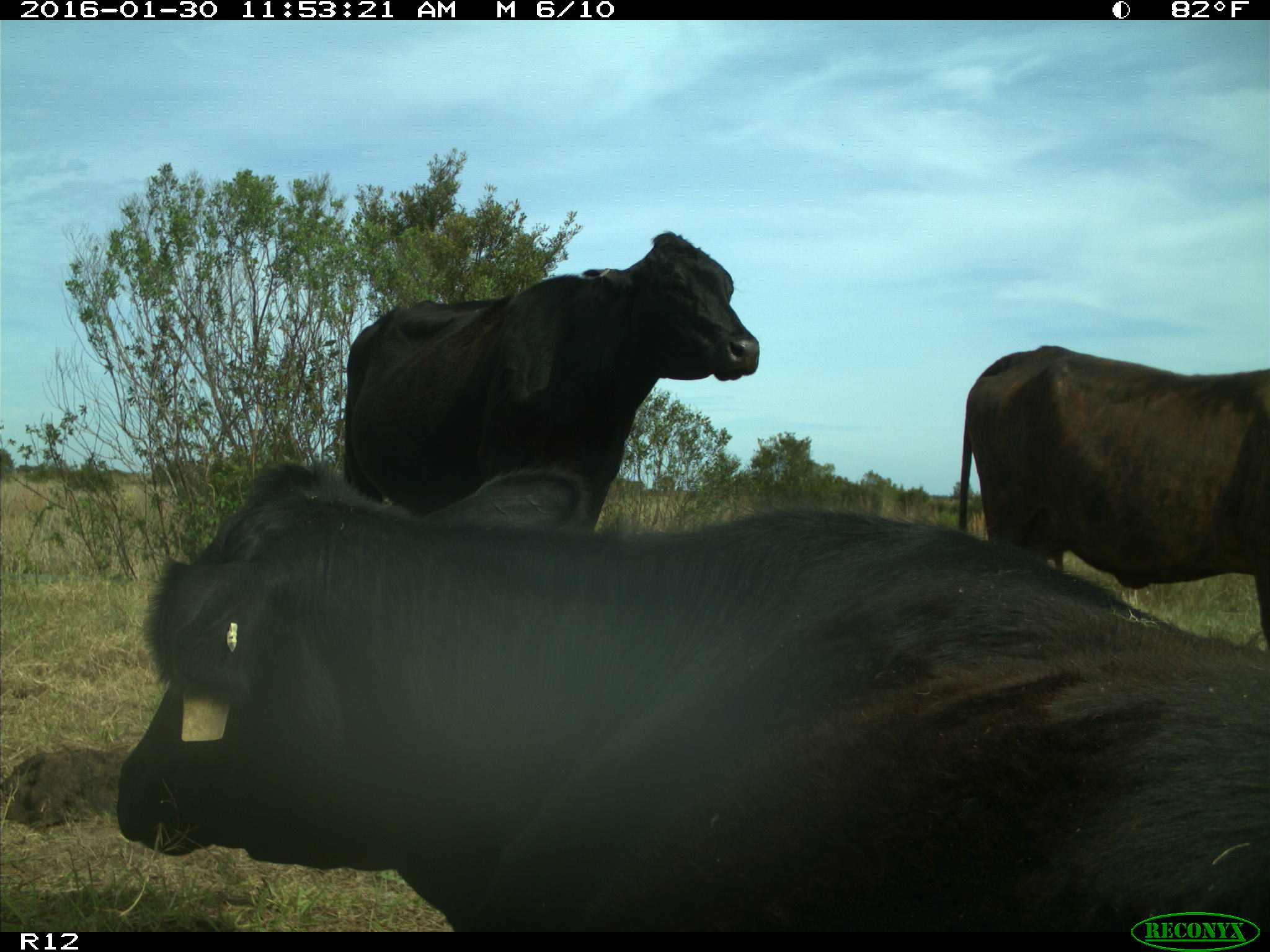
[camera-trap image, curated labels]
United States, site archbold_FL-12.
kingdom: Animalia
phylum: Chordata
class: Mammalia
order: Artiodactyla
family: Bovidae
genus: Bos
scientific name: Bos taurus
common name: domestic cow